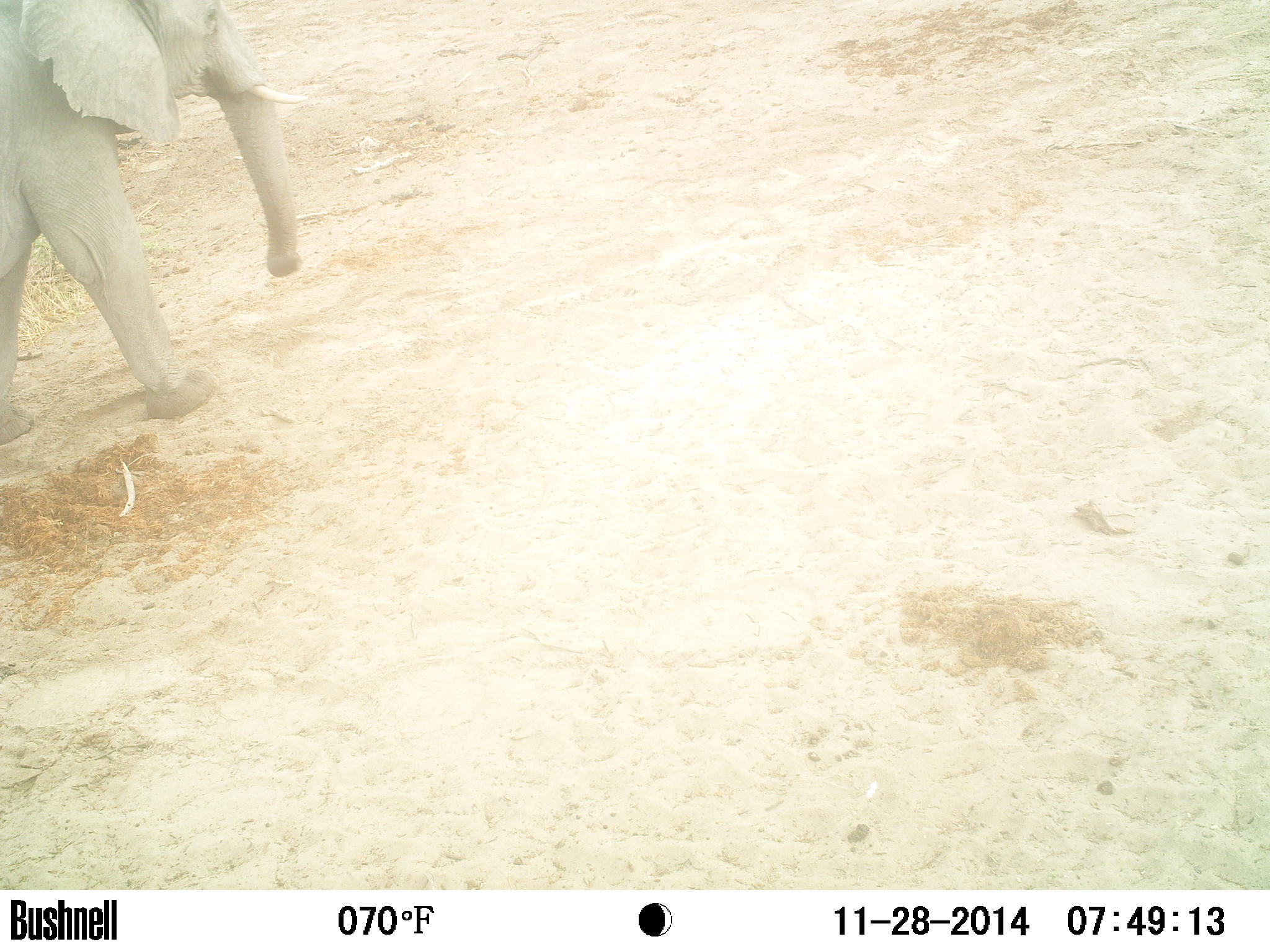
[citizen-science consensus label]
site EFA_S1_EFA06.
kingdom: Animalia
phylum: Chordata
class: Mammalia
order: Proboscidea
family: Elephantidae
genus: Loxodonta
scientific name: Loxodonta africana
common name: african bush elephant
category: elephant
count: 1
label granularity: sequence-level